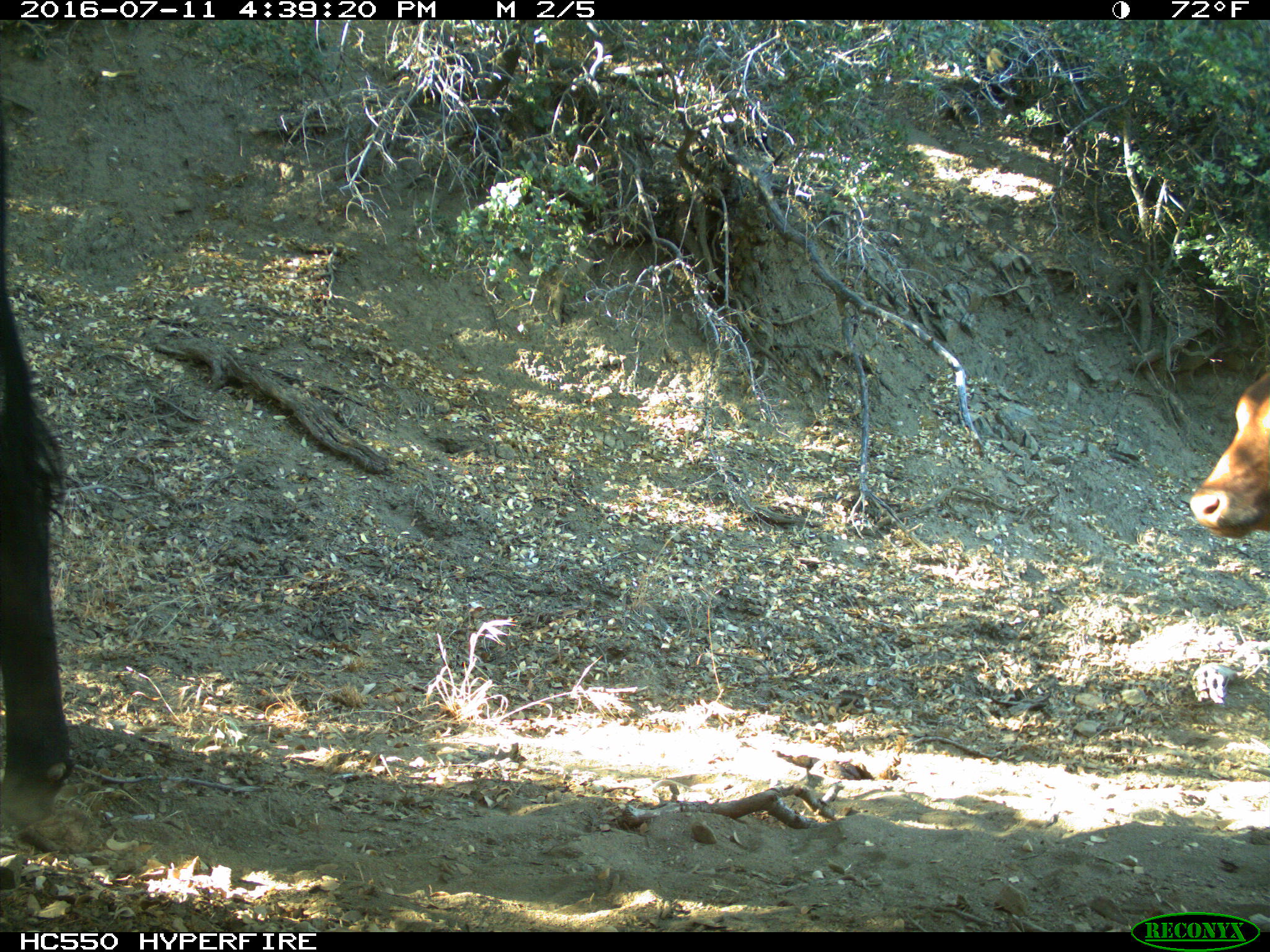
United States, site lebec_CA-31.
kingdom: Animalia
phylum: Chordata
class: Mammalia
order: Artiodactyla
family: Bovidae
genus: Bos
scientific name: Bos taurus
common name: domestic cow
Bos taurus (domestic cow).